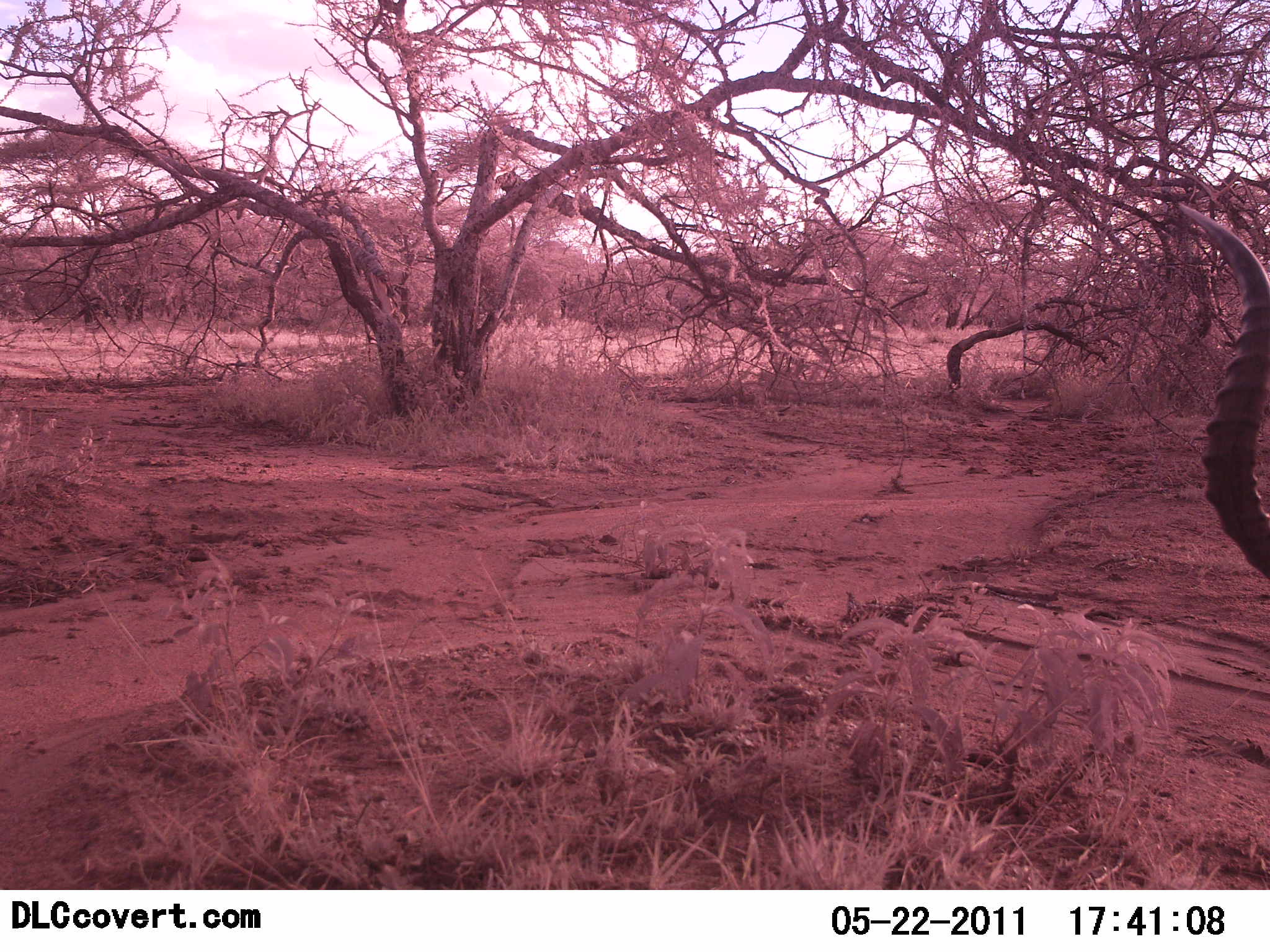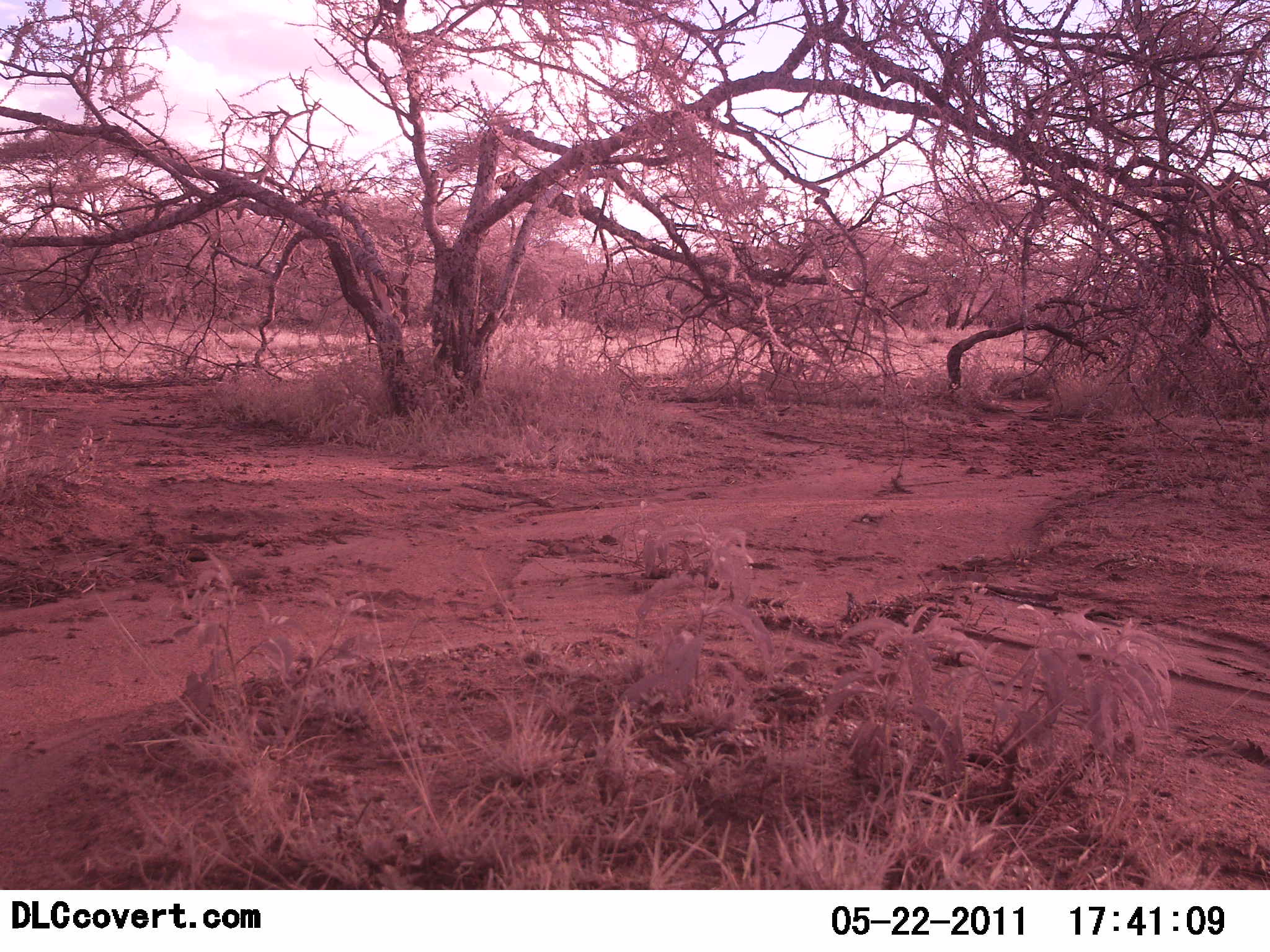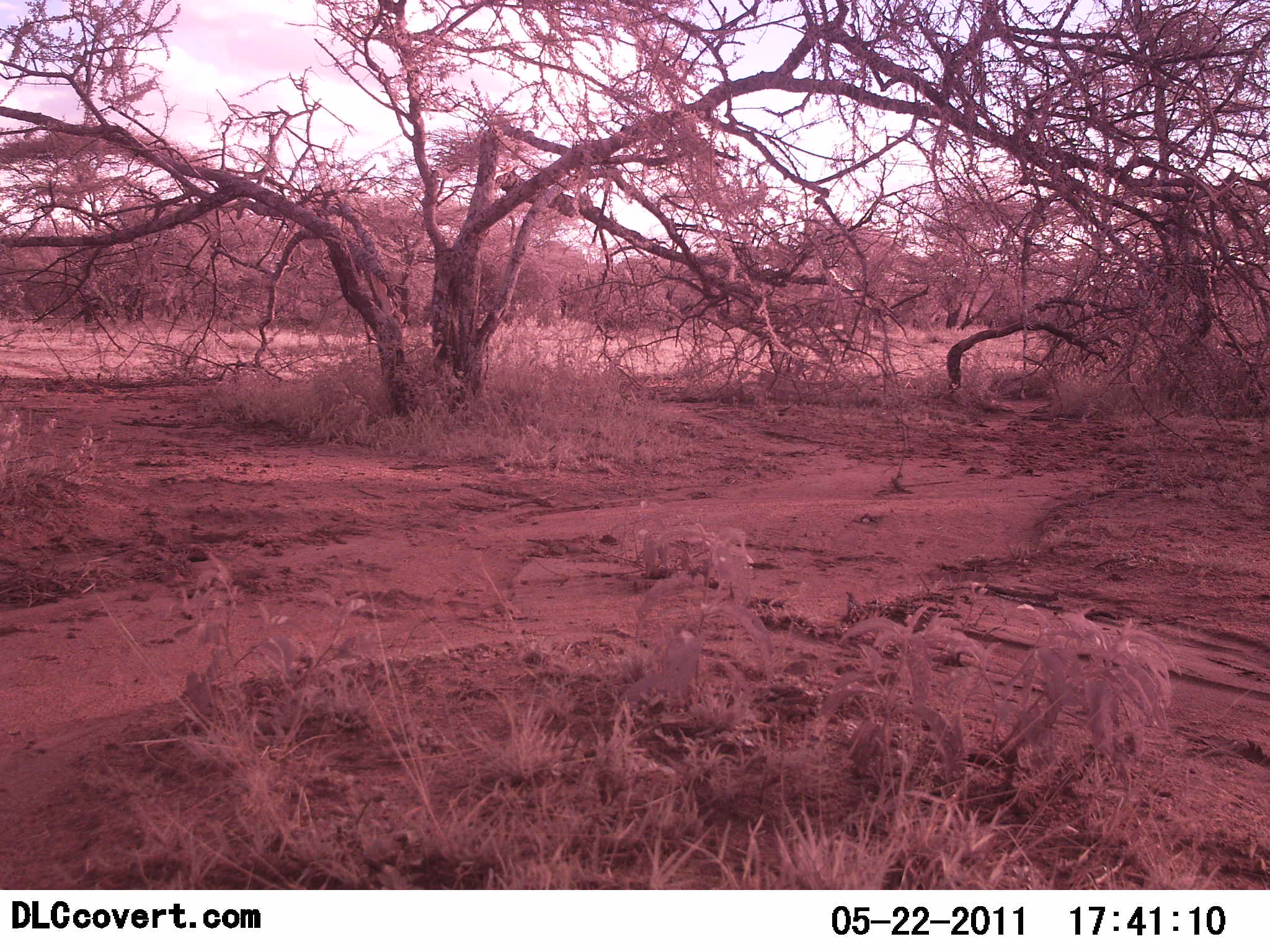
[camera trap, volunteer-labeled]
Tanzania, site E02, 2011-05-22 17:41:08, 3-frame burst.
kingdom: Animalia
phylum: Chordata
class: Mammalia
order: Artiodactyla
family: Bovidae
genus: Aepyceros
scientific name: Aepyceros melampus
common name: impala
Impala (Aepyceros melampus), count 1. Behavior (volunteer vote fractions): standing 36%, resting 0%, moving 55%, interacting 0%. Young present (vote fraction): 0%. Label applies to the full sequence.